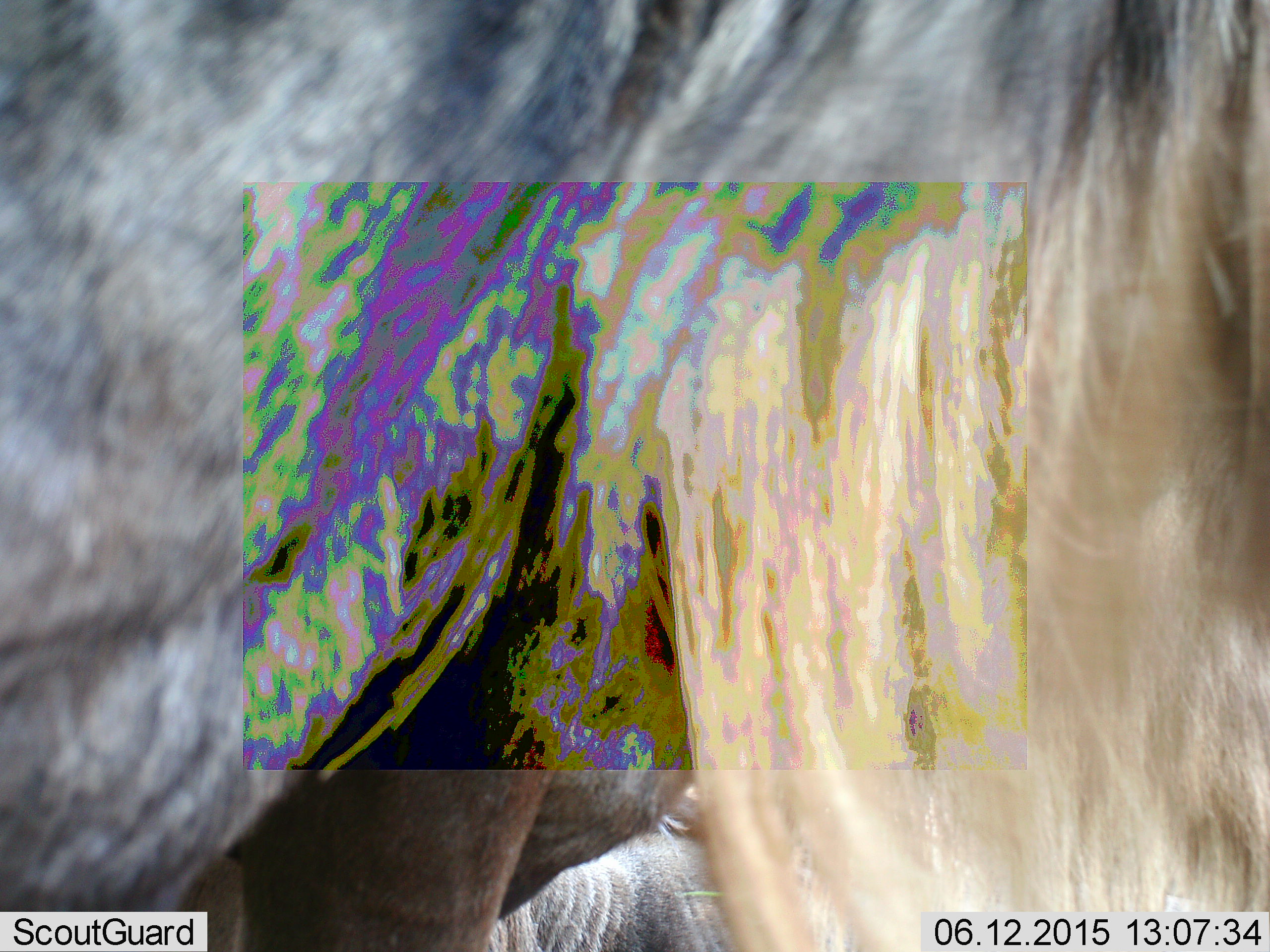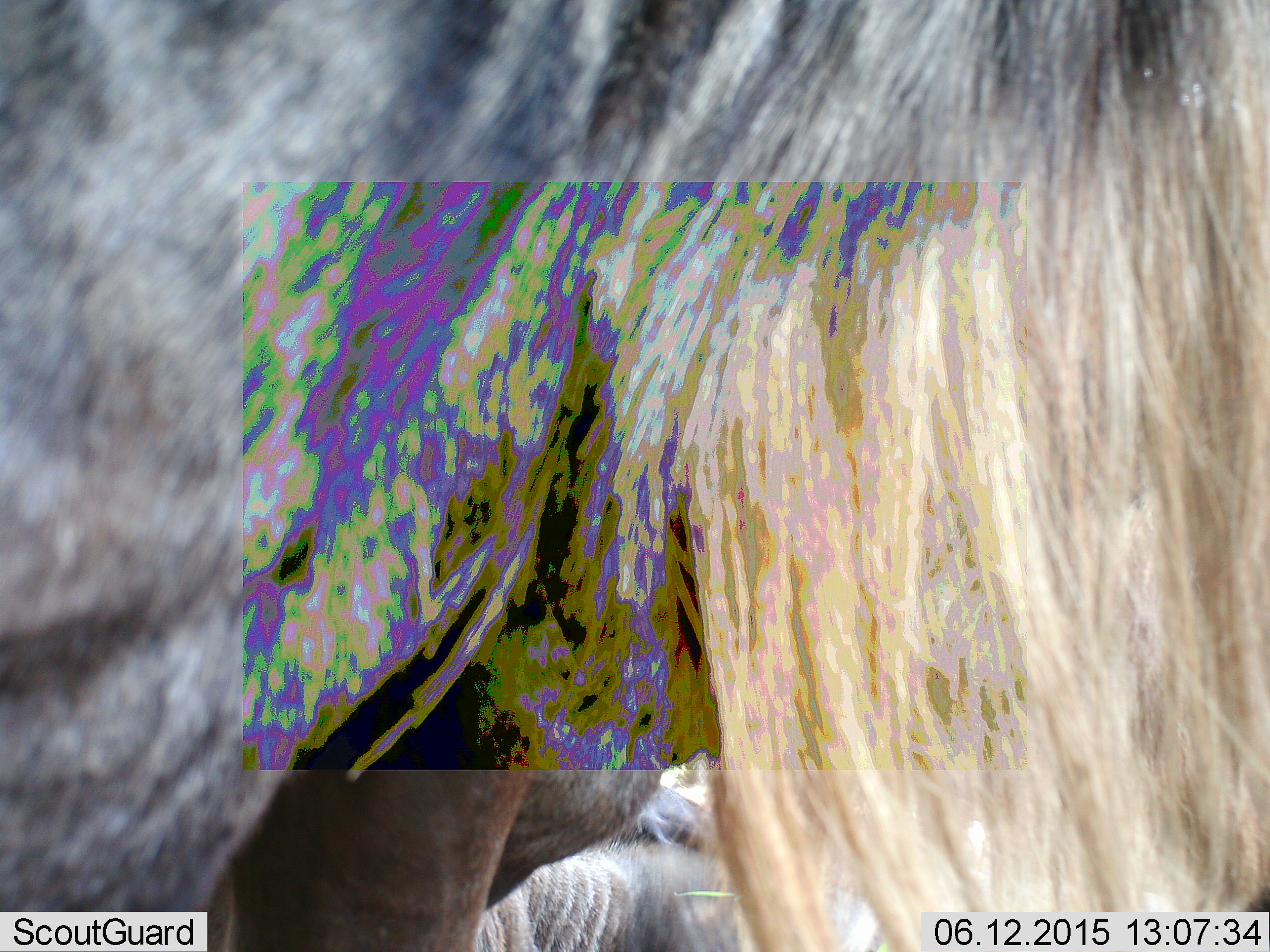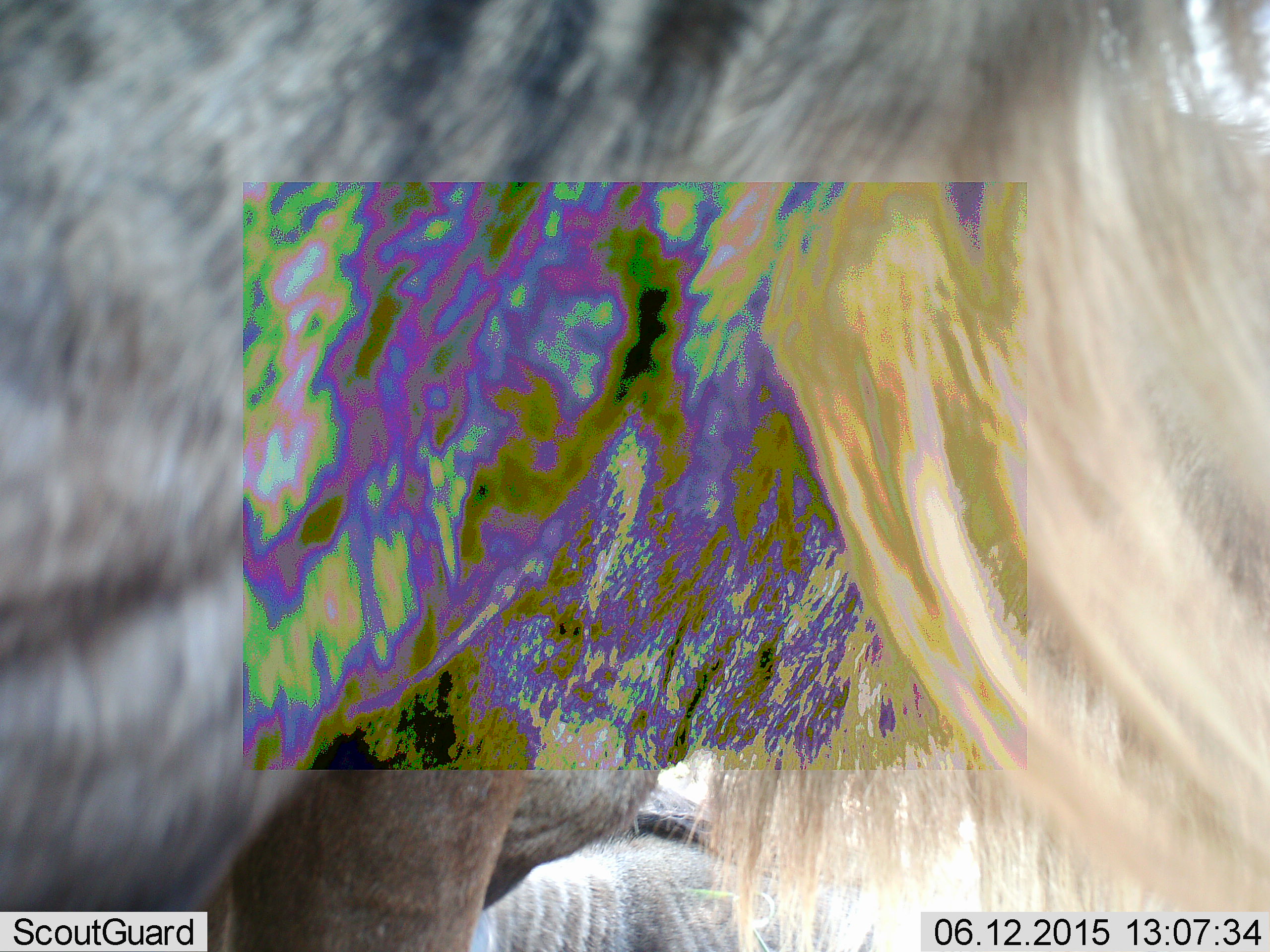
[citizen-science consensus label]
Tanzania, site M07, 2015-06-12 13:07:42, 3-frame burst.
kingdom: Animalia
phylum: Chordata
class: Mammalia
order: Artiodactyla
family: Bovidae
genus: Connochaetes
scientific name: Connochaetes taurinus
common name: blue wildebeest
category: wildebeest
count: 2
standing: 90%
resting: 20%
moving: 0%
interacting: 10%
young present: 0%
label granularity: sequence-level